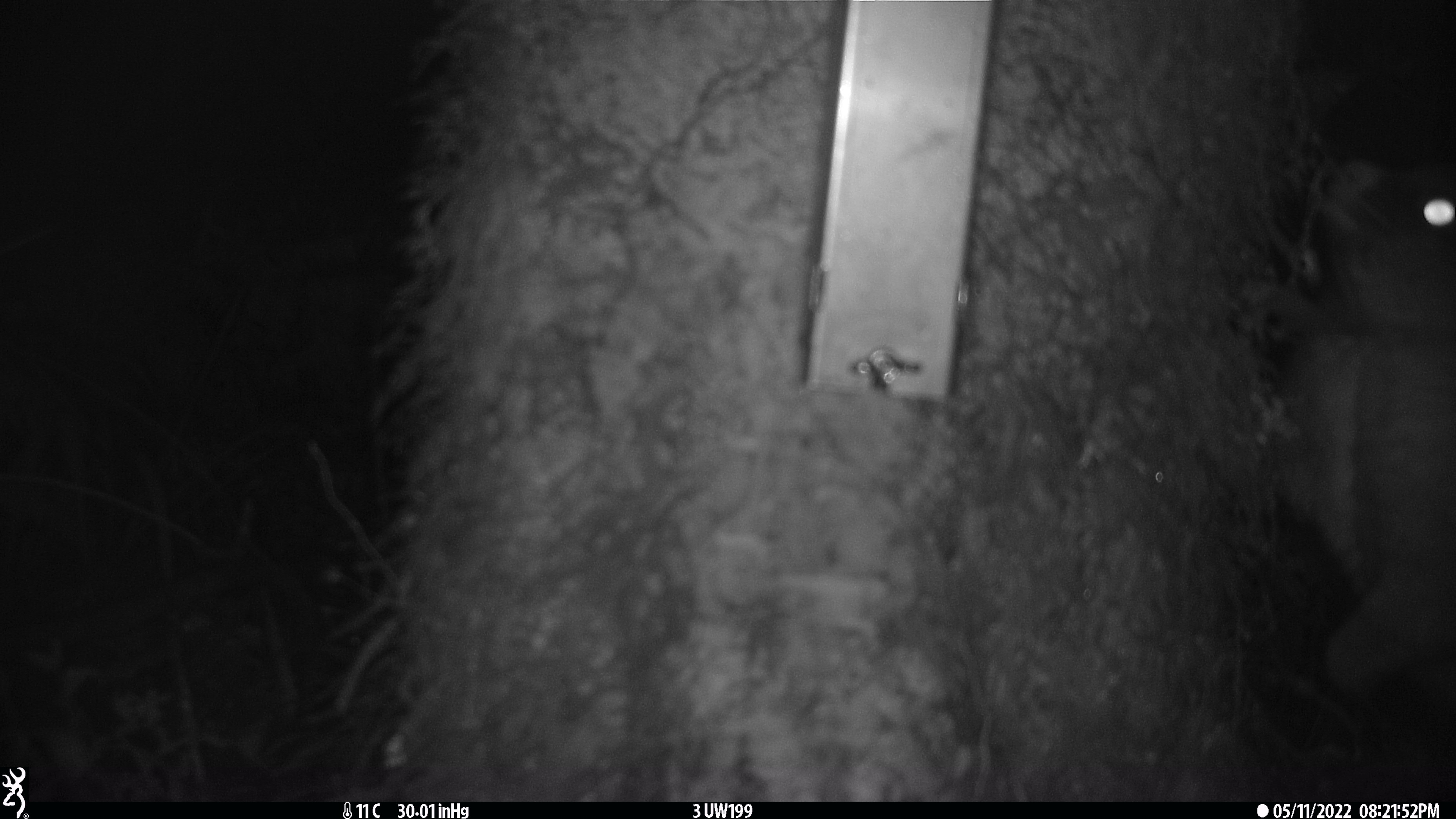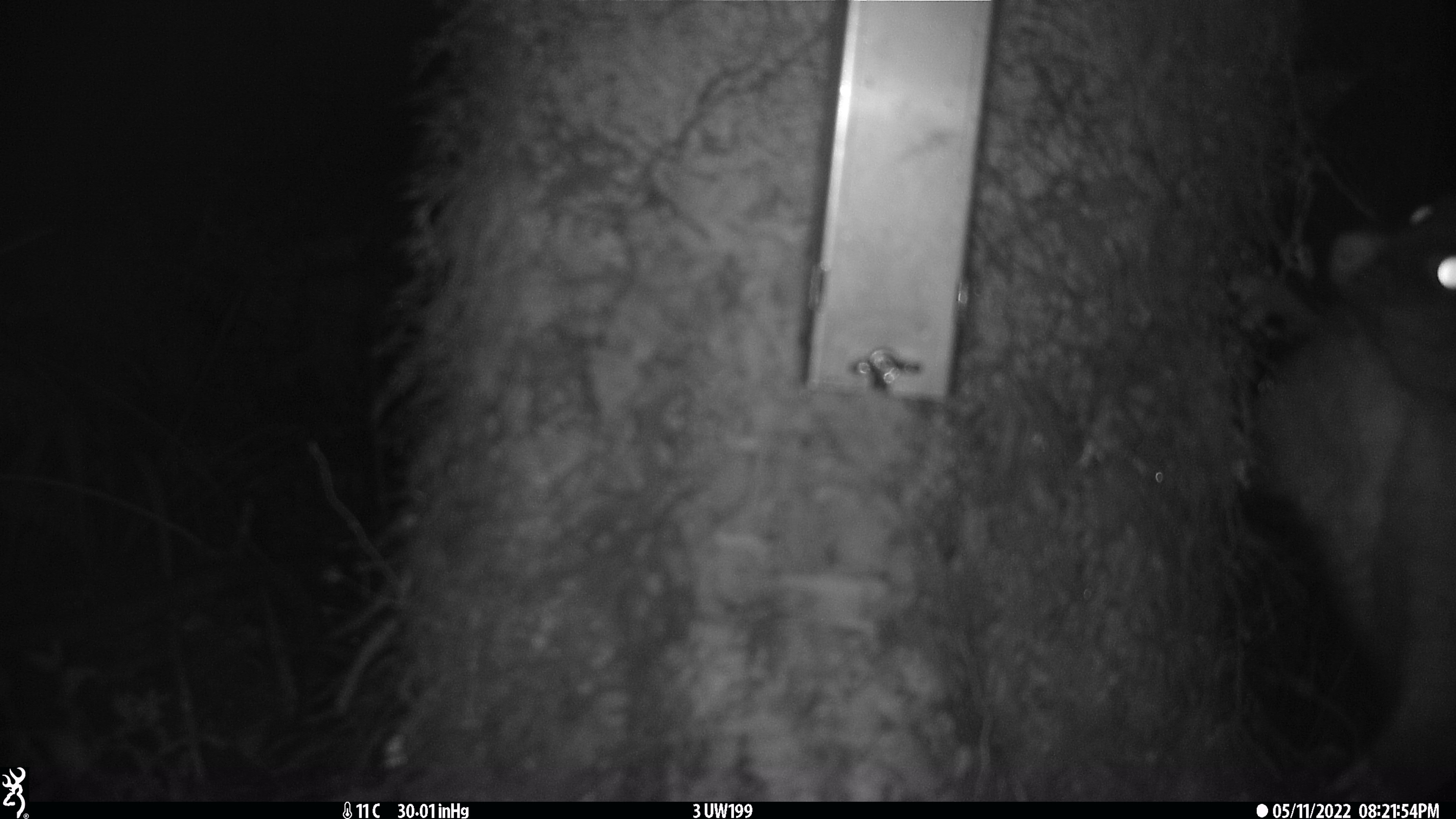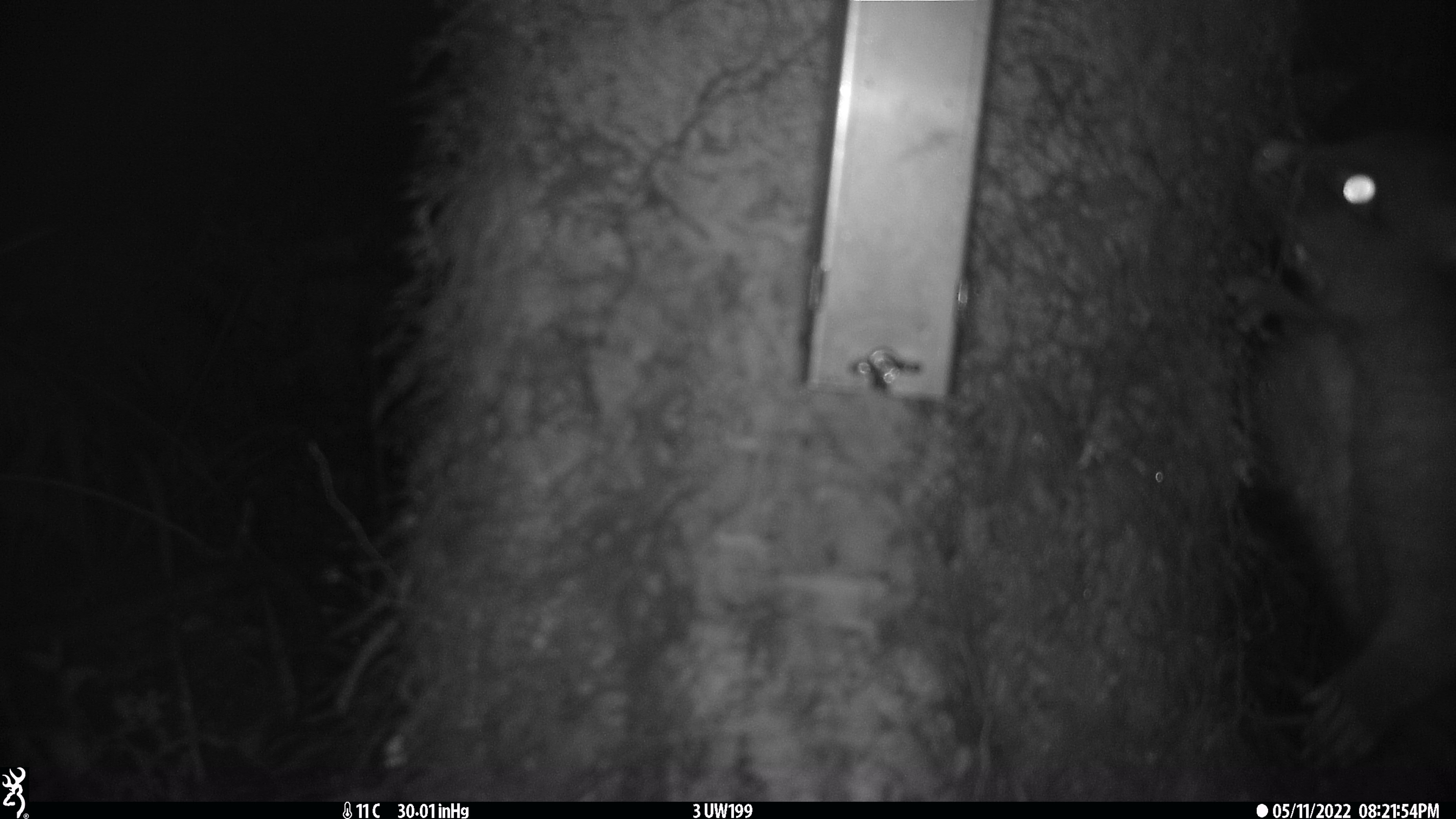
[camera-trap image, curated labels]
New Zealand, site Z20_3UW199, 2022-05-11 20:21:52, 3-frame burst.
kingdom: Animalia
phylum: Chordata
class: Mammalia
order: Diprotodontia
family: Phalangeridae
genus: Trichosurus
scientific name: Trichosurus vulpecula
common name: common brushtail possum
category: possum